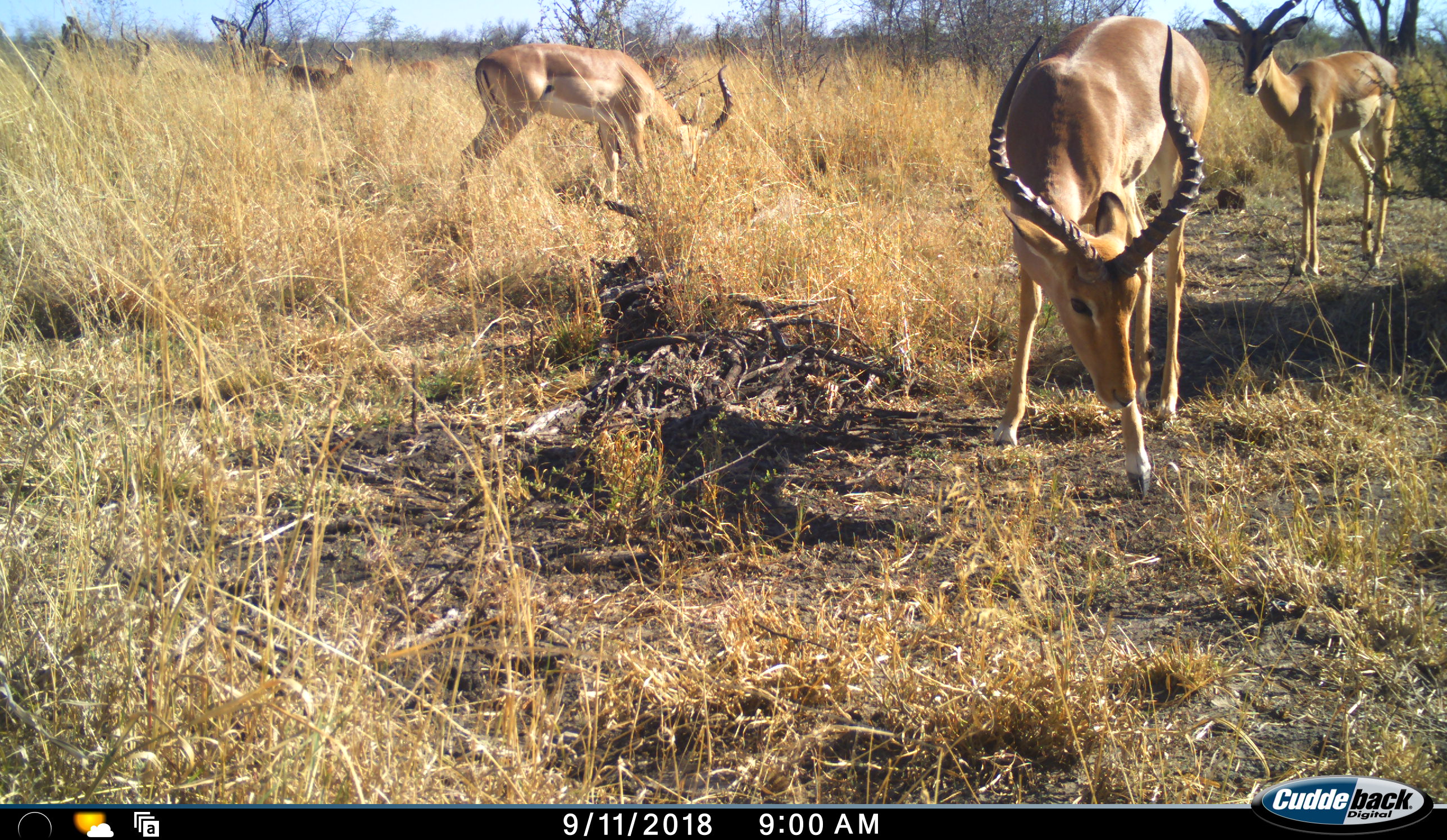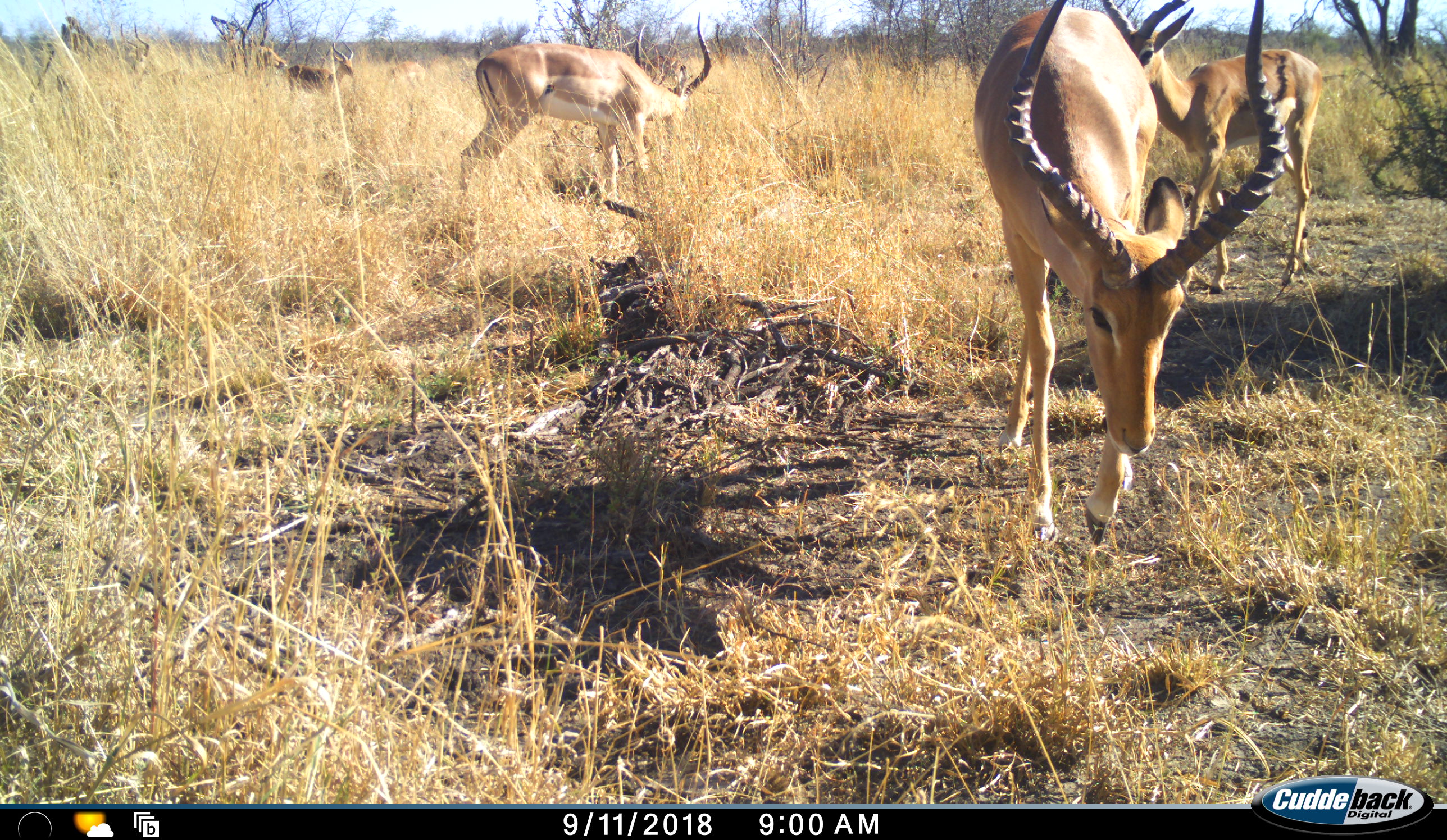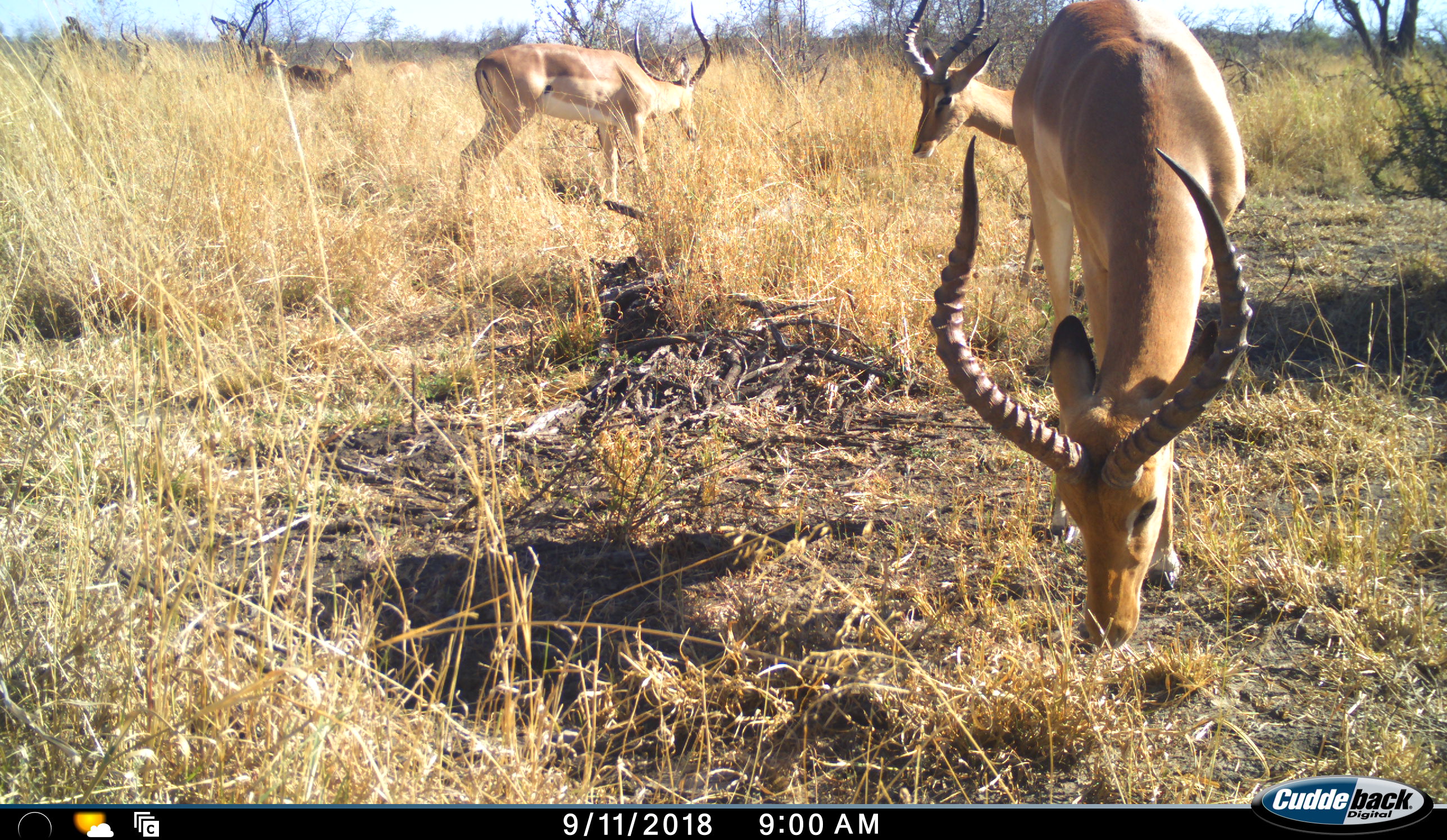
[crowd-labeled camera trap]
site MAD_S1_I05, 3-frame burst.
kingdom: Animalia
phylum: Chordata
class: Mammalia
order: Artiodactyla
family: Bovidae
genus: Aepyceros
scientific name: Aepyceros melampus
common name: impala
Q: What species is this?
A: Impala (Aepyceros melampus).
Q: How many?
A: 5.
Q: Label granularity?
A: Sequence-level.